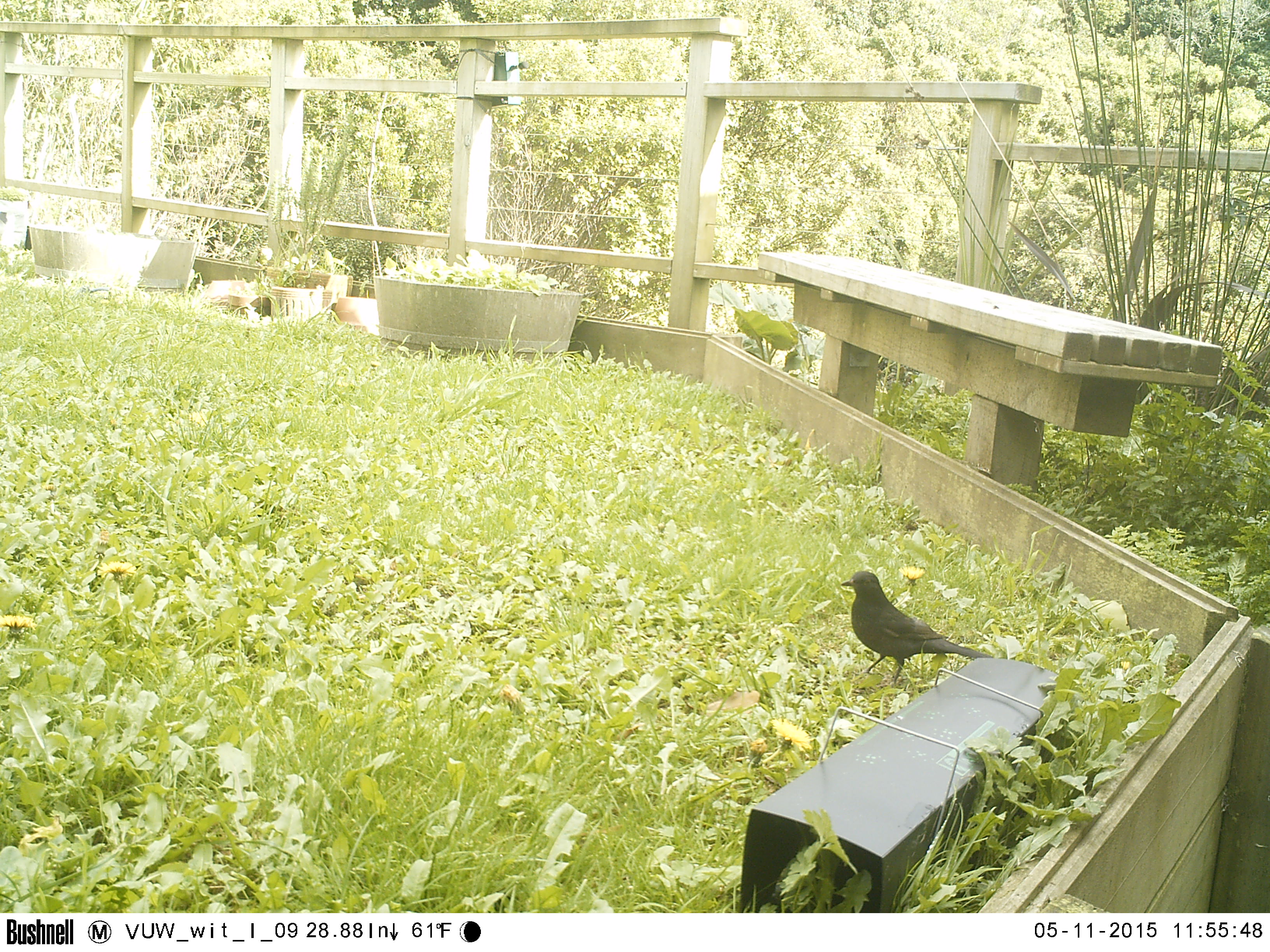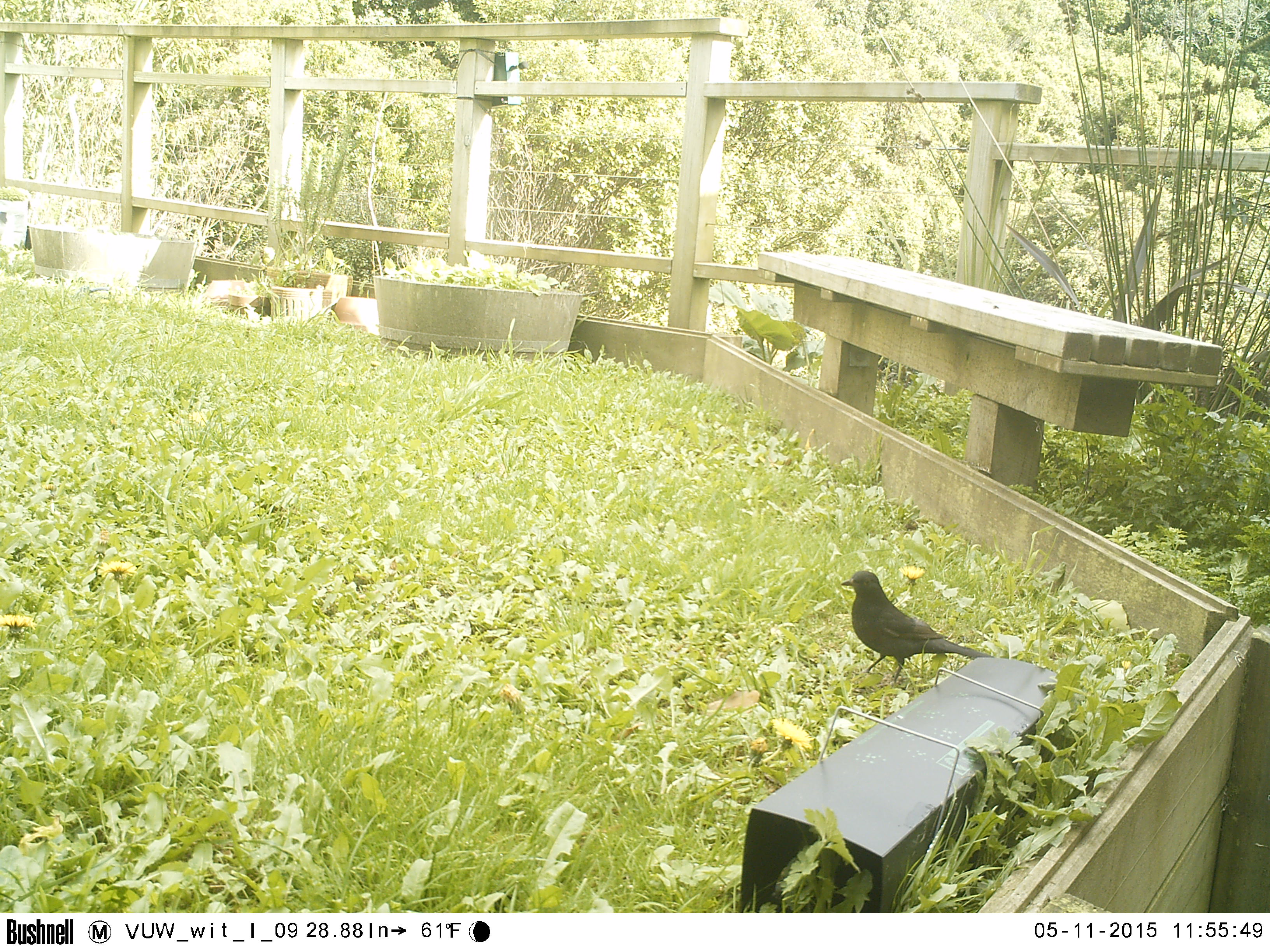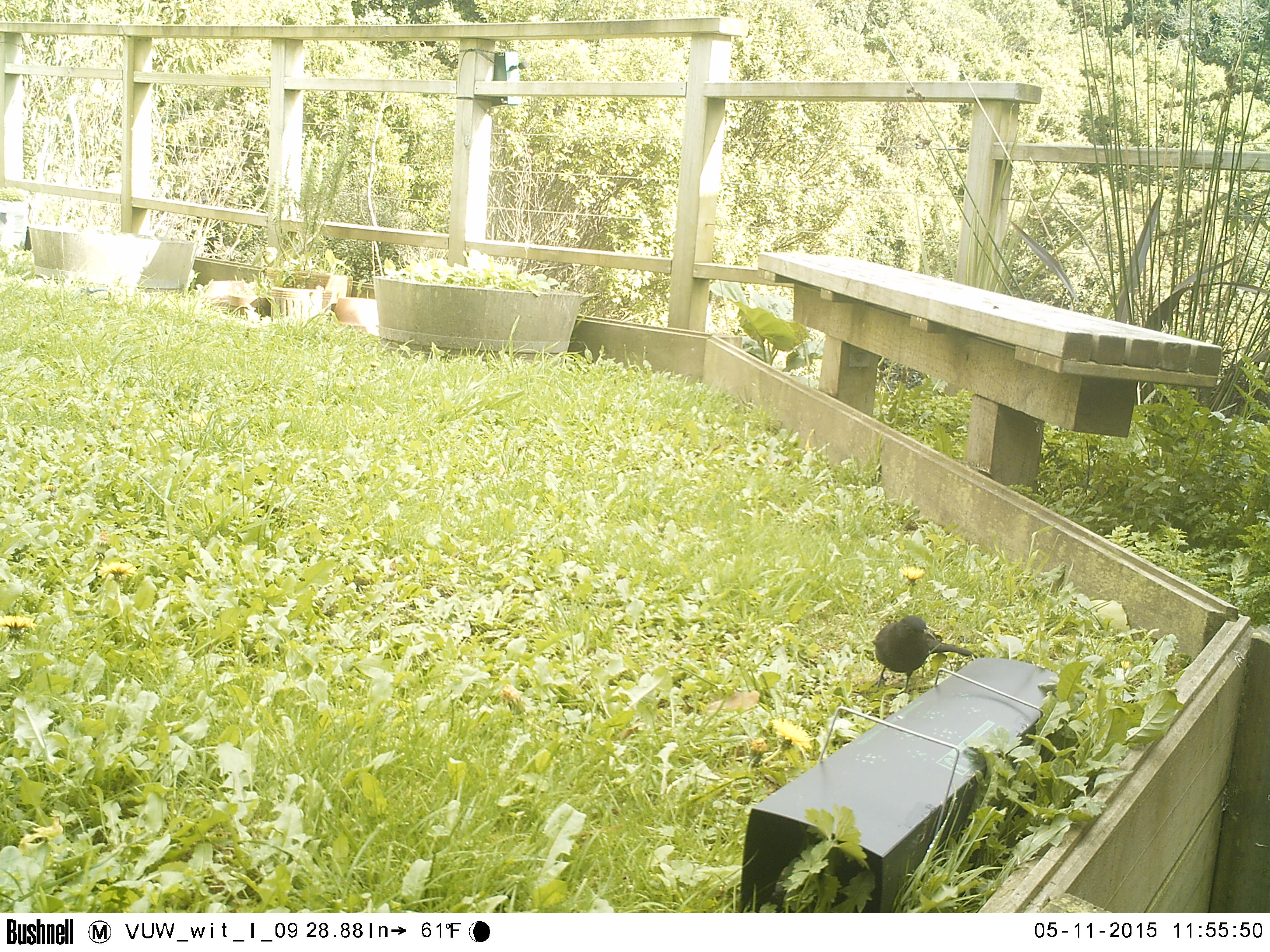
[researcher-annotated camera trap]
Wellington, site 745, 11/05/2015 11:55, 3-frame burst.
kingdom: Animalia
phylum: Chordata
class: Aves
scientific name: Aves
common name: bird